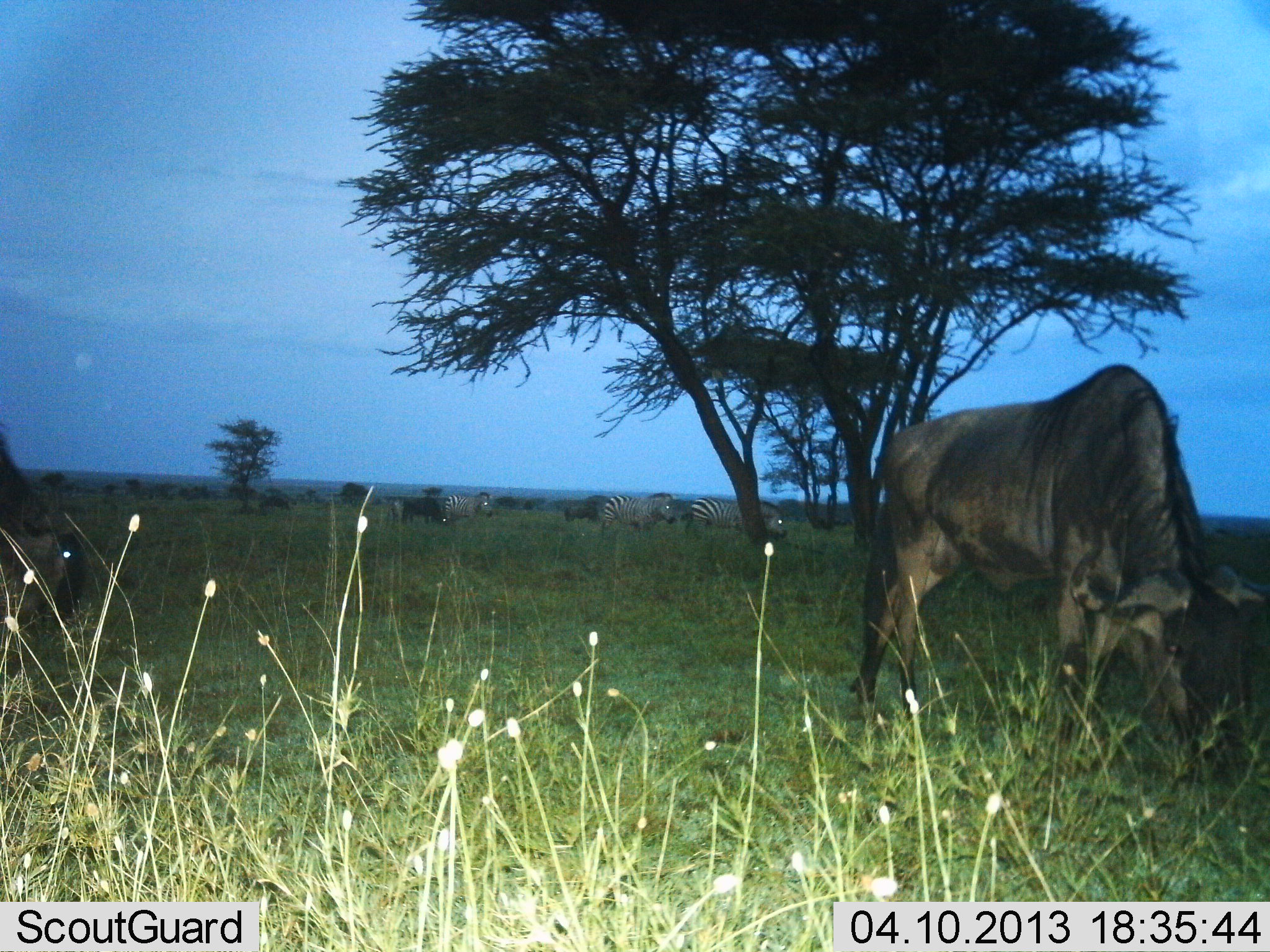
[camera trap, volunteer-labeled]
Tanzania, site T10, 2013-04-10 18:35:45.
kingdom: Animalia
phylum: Chordata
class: Mammalia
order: Artiodactyla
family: Bovidae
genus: Connochaetes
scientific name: Connochaetes taurinus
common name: blue wildebeest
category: wildebeest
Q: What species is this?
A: Wildebeest (blue wildebeest) (Connochaetes taurinus).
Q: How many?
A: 2.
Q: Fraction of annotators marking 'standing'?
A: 27%.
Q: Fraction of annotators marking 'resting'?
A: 0%.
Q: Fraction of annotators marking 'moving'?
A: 0%.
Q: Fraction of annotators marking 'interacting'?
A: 0%.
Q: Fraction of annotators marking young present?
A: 0%.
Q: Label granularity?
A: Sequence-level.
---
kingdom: Animalia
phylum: Chordata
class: Mammalia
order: Perissodactyla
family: Equidae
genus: Equus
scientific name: Equus quagga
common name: plains zebra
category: zebra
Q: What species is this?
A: Zebra (plains zebra) (Equus quagga).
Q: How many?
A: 4.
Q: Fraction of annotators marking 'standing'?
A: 56%.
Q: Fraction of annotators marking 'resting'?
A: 6%.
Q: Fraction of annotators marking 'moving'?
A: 31%.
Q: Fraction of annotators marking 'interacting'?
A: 0%.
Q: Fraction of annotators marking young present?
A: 6%.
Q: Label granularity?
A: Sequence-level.